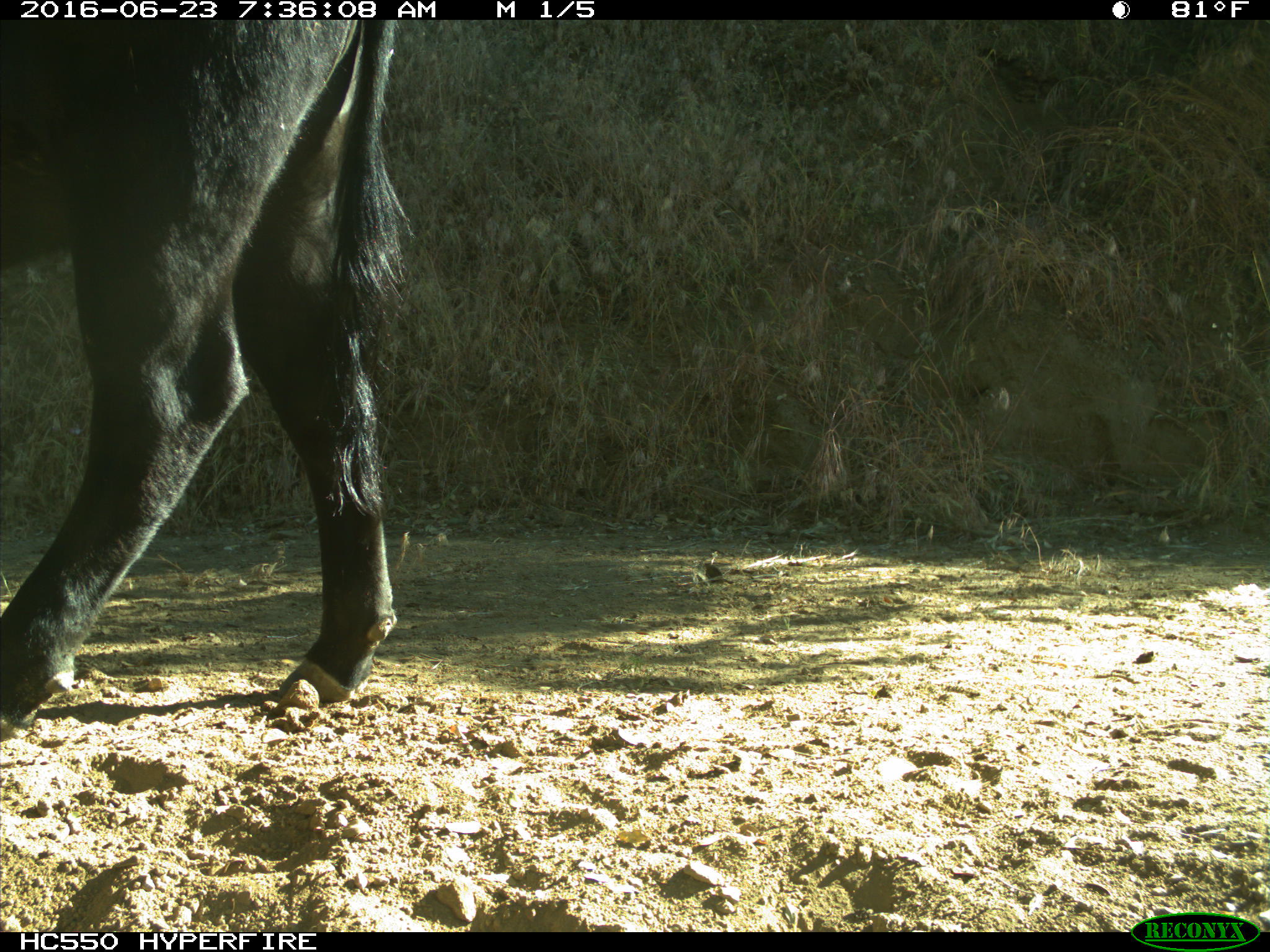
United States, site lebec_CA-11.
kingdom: Animalia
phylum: Chordata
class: Mammalia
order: Artiodactyla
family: Bovidae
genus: Bos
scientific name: Bos taurus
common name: domestic cow